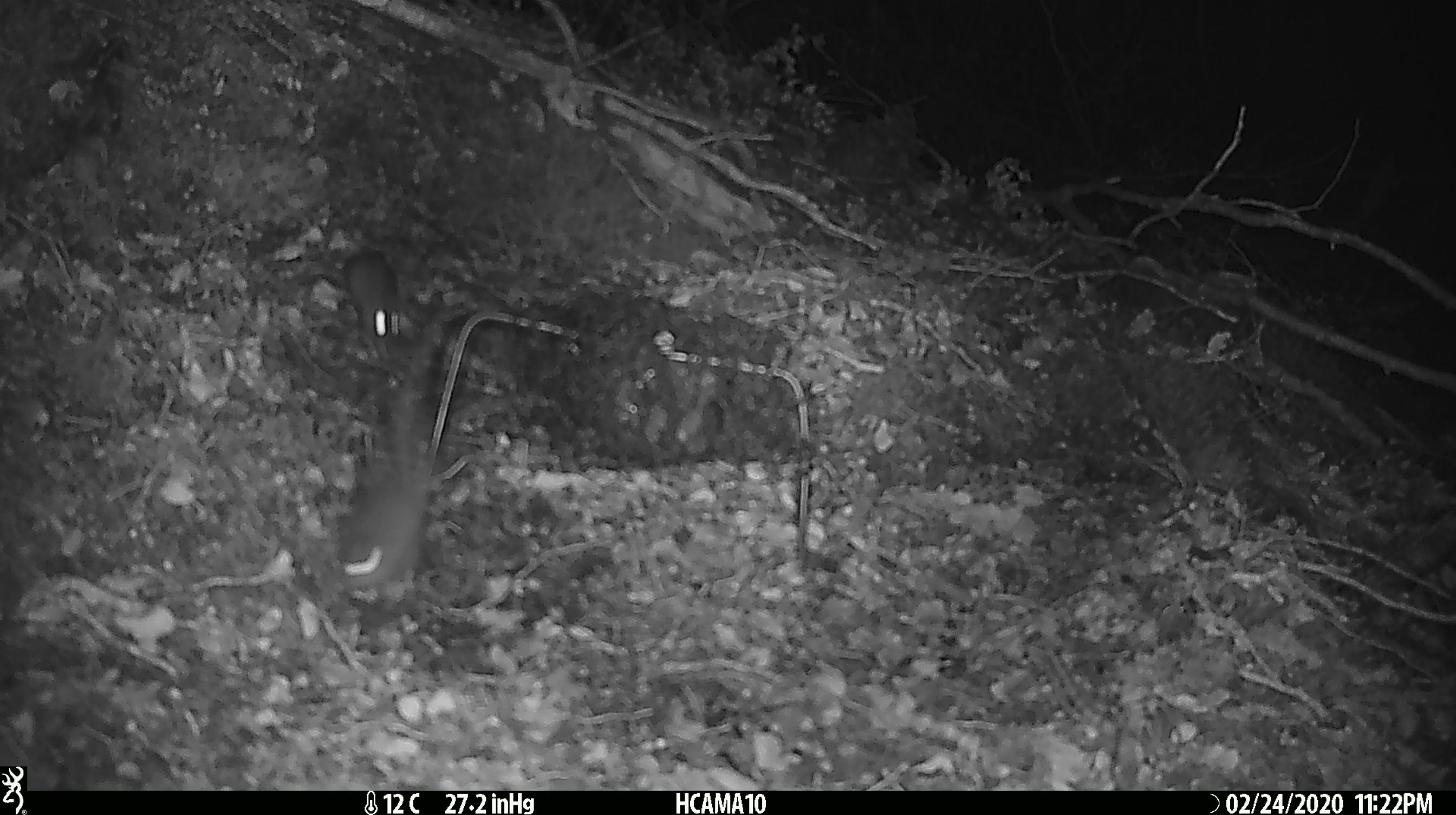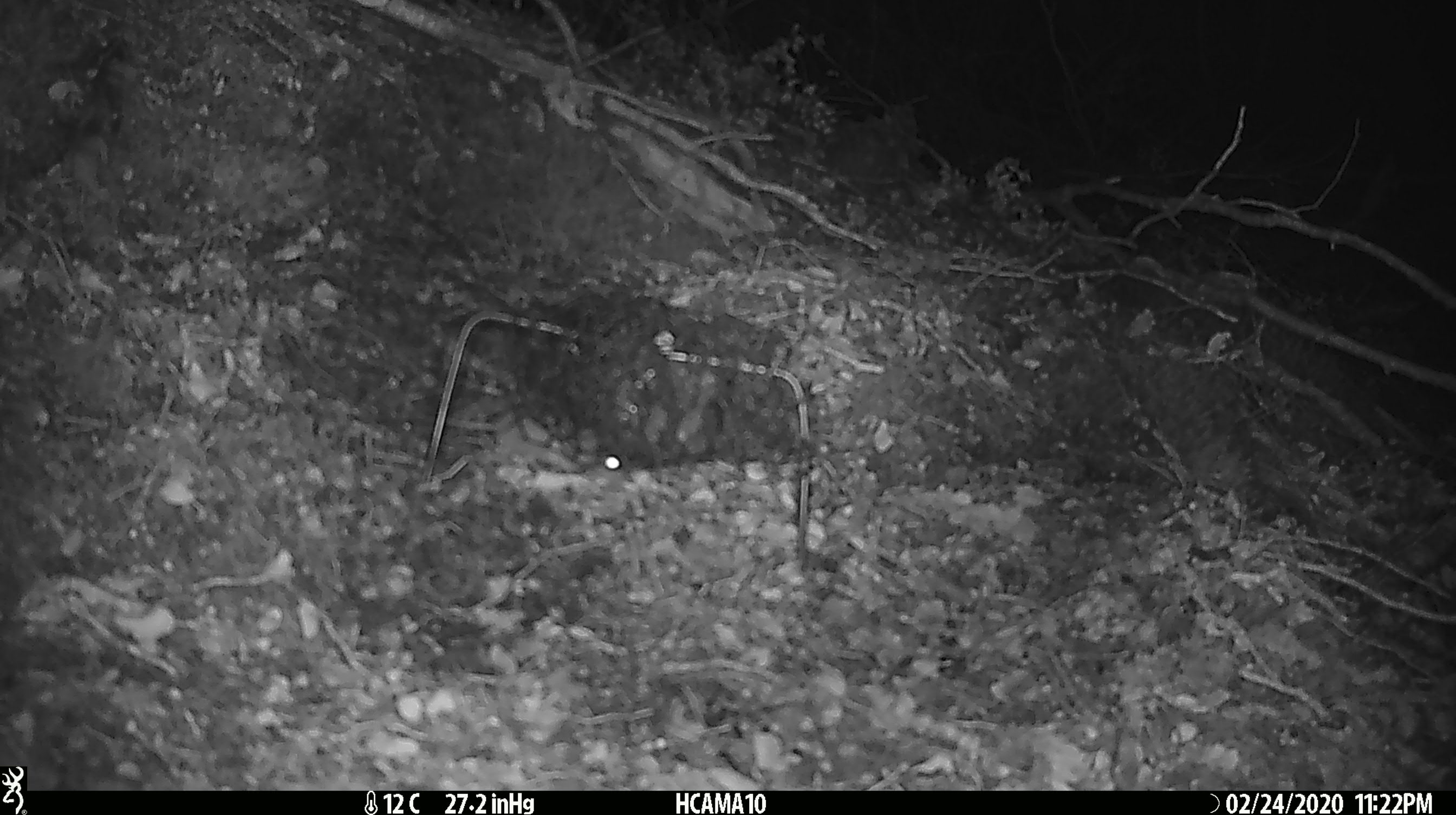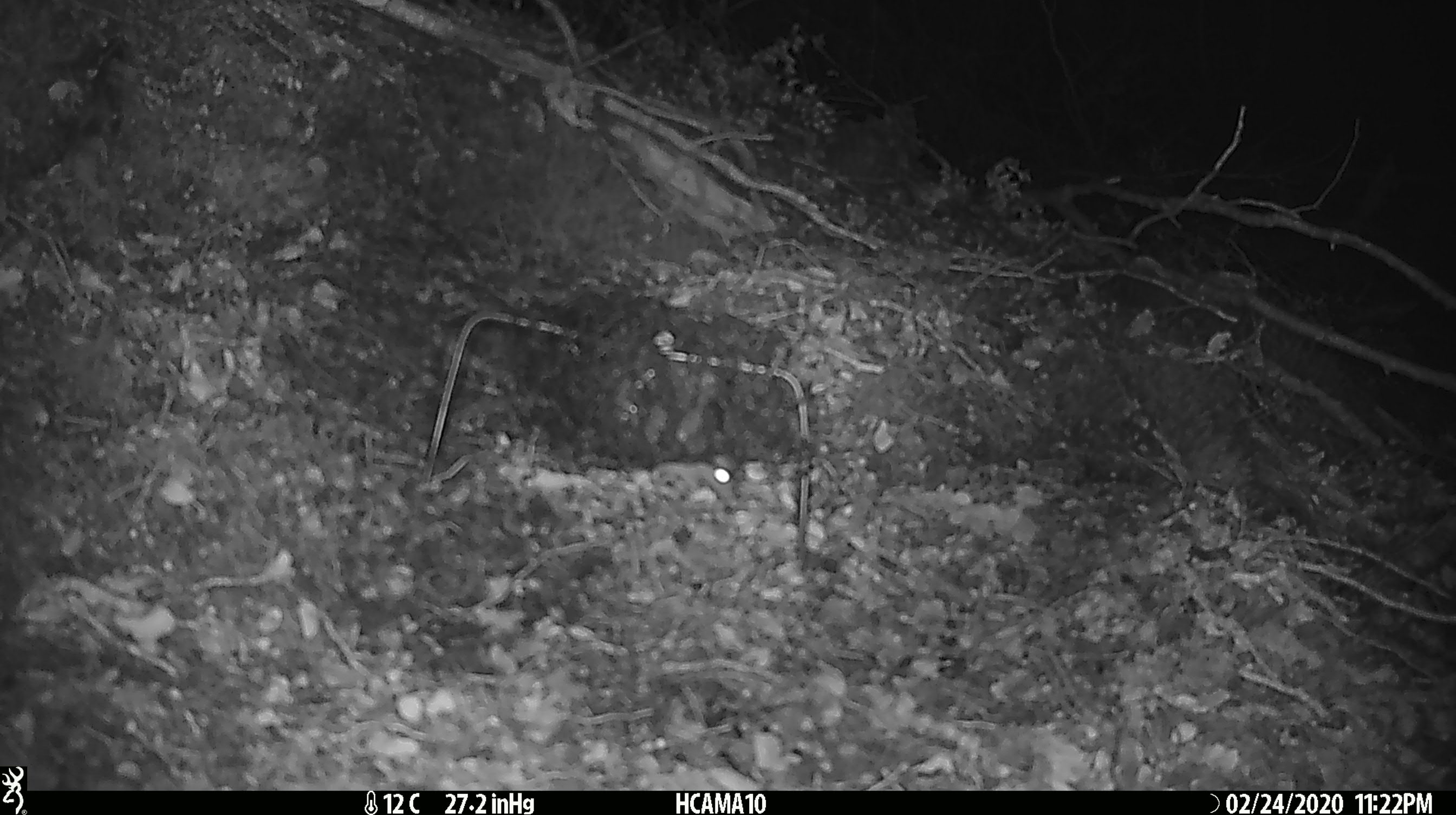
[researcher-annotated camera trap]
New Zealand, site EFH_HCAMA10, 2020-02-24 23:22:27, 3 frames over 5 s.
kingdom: Animalia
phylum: Chordata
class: Mammalia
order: Rodentia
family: Muridae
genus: Mus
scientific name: Mus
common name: mouse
Mouse (Mus).